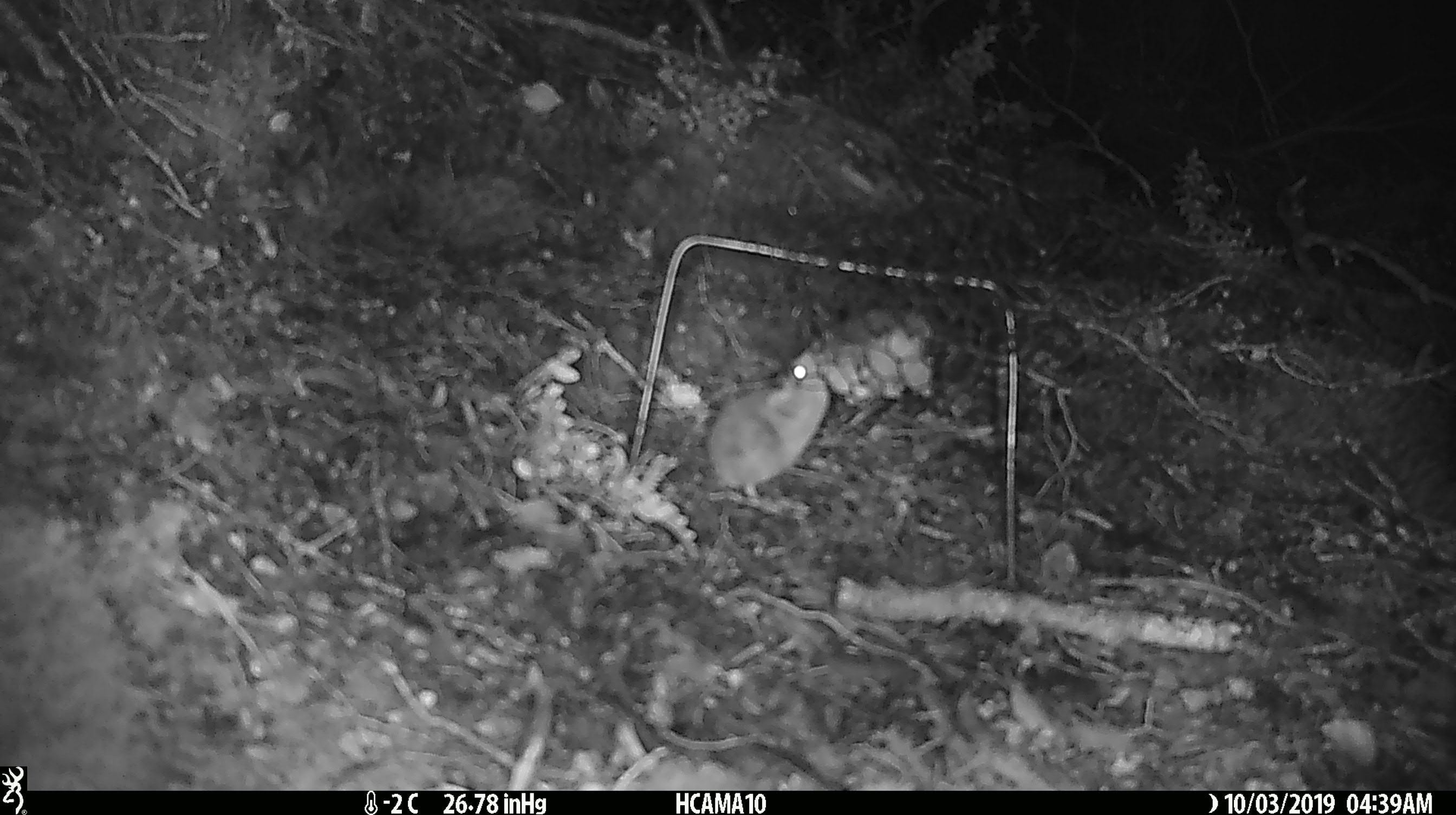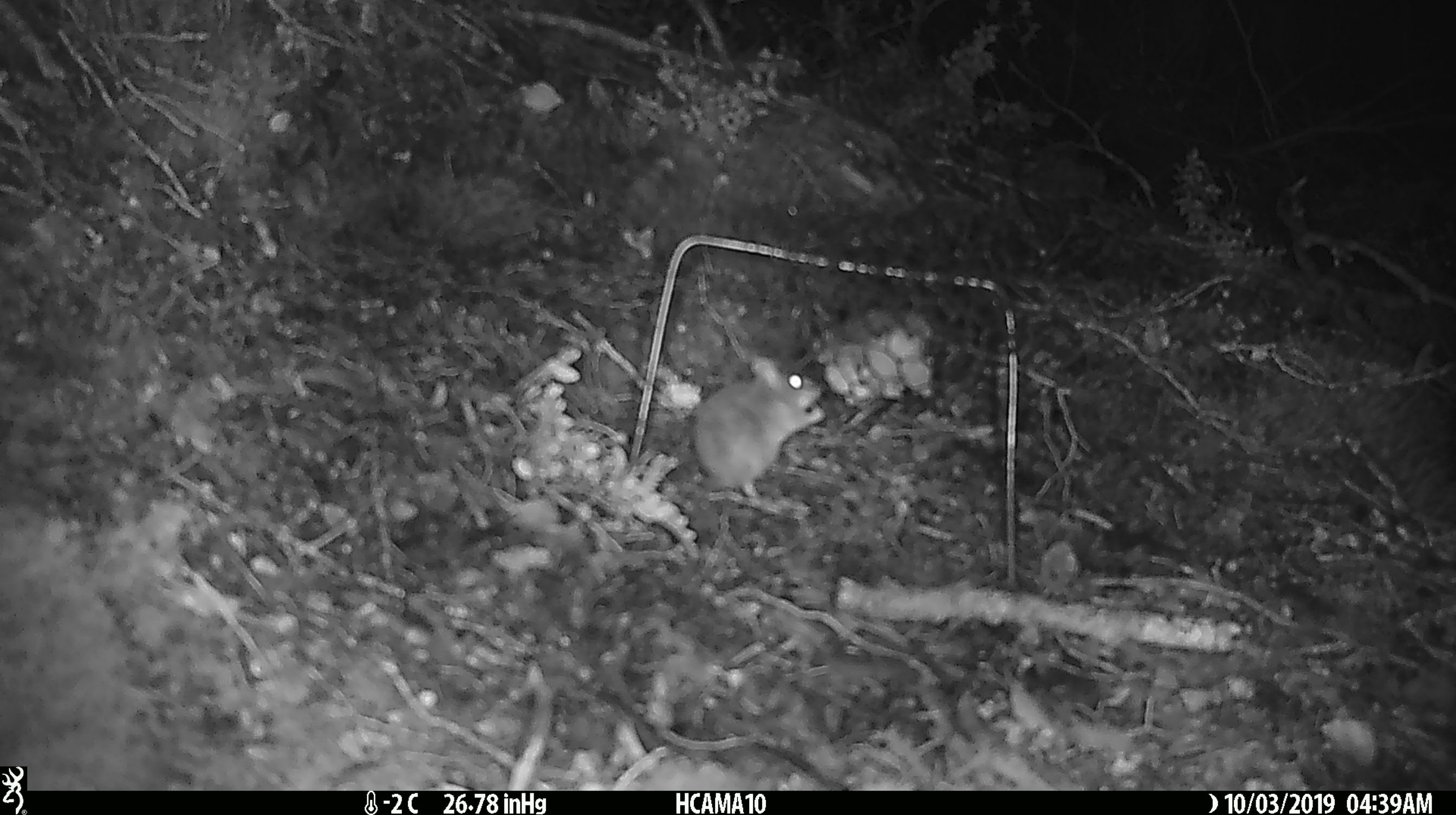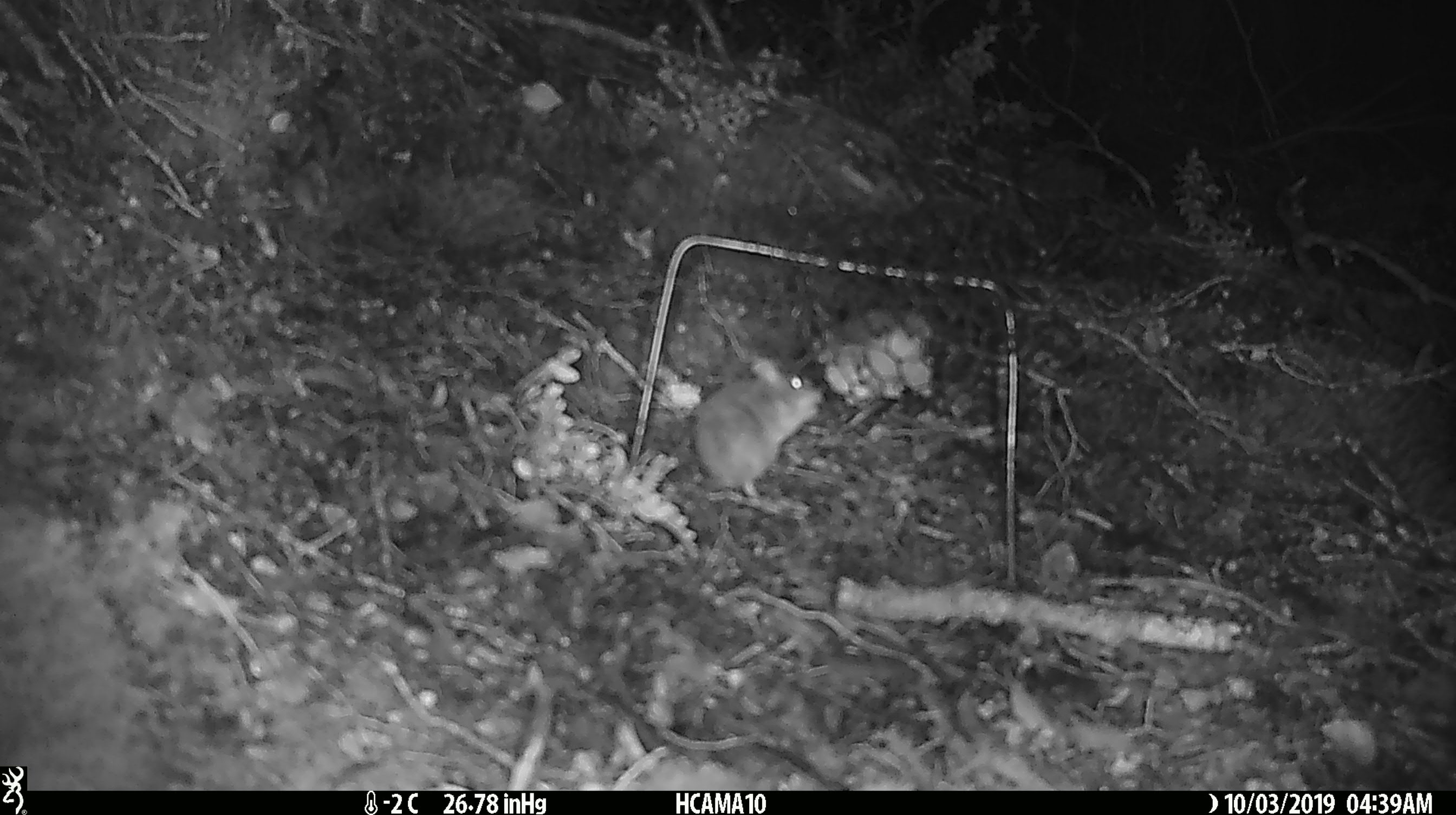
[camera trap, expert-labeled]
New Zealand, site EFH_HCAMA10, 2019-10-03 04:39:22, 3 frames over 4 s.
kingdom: Animalia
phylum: Chordata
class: Mammalia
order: Rodentia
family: Muridae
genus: Mus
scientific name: Mus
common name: mouse